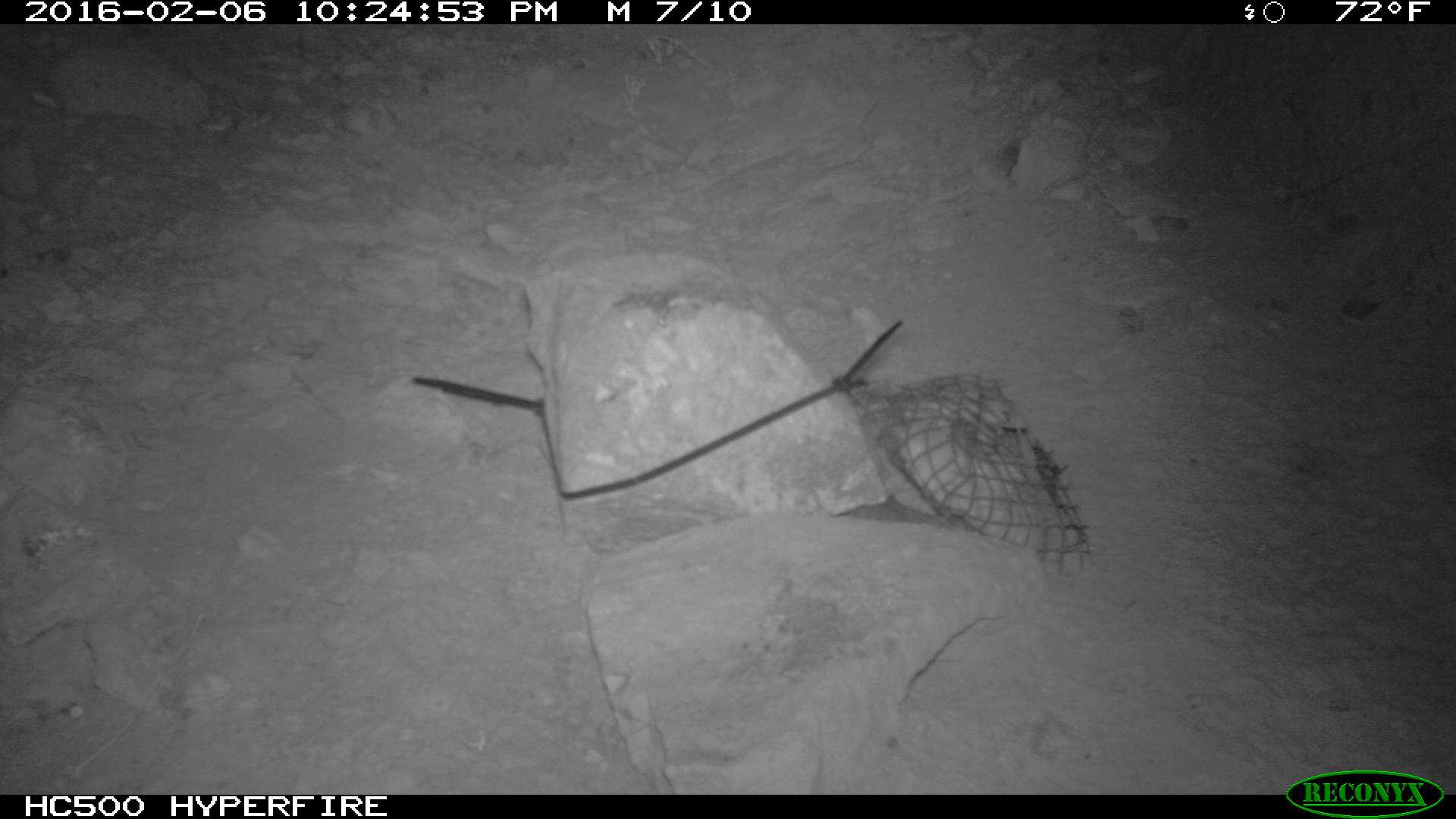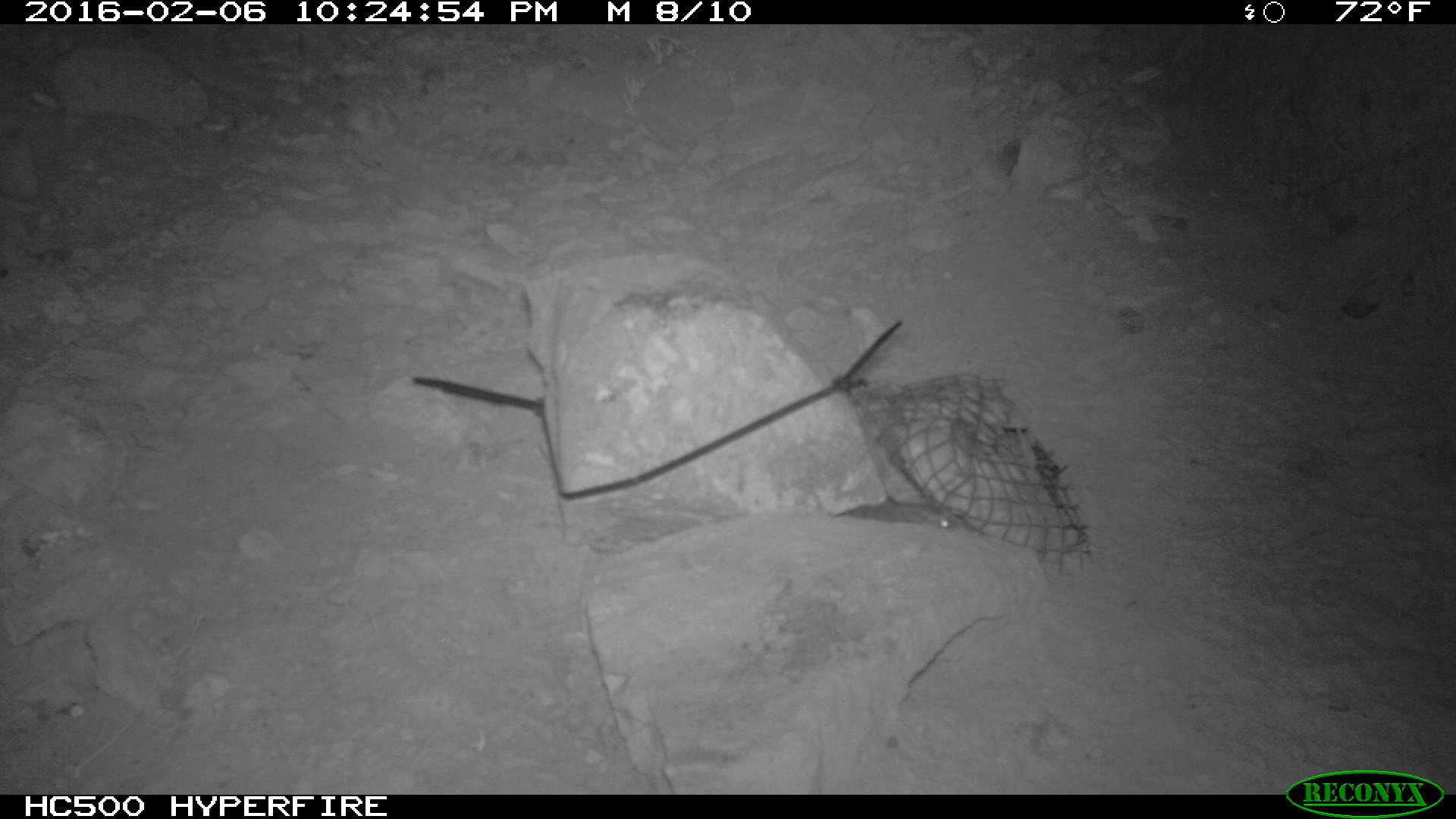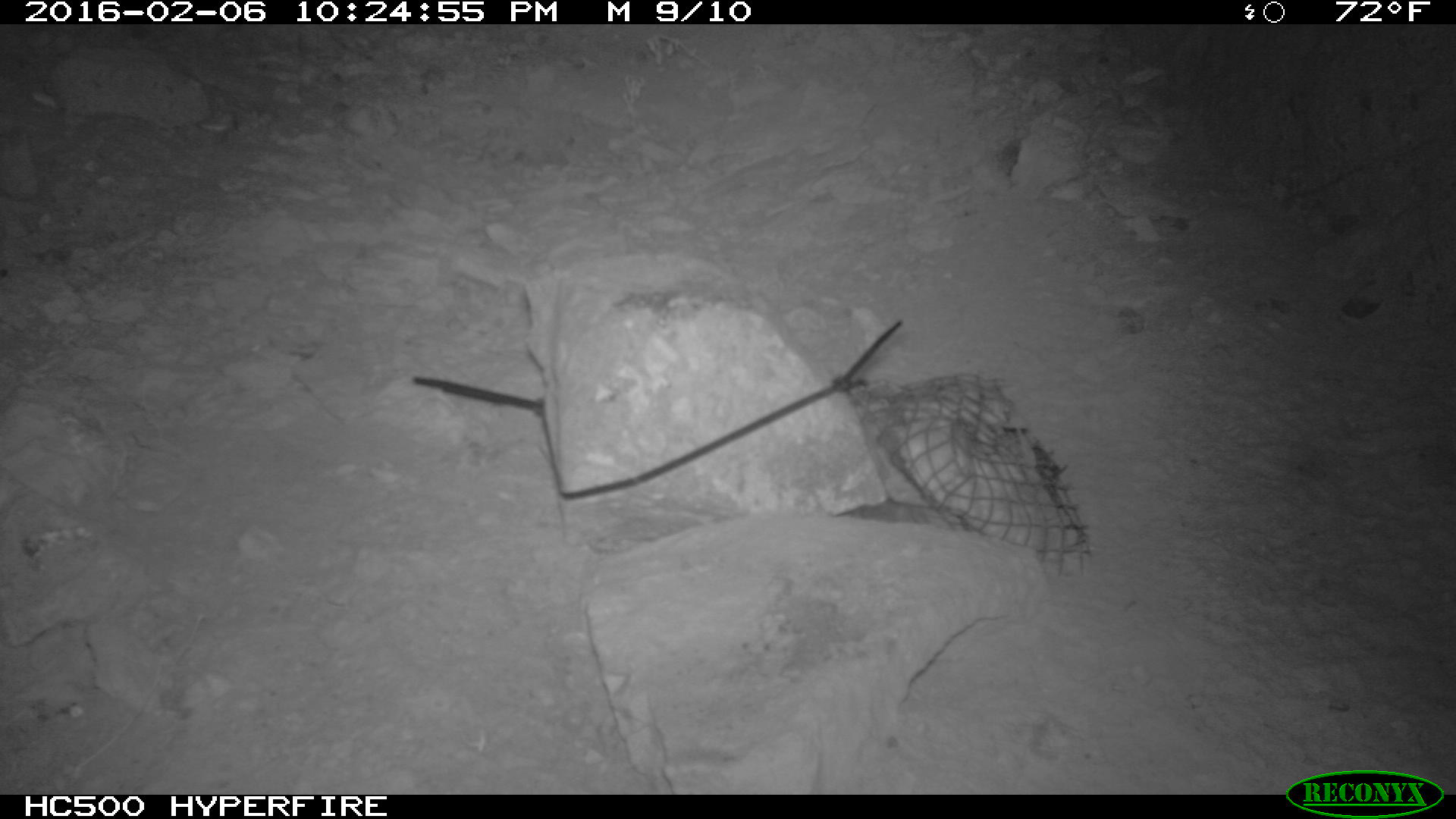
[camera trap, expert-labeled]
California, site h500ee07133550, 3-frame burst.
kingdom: Animalia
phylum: Chordata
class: Mammalia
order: Rodentia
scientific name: Rodentia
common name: rodent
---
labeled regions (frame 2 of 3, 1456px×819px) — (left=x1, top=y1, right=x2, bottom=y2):
rodent: (left=833, top=498, right=962, bottom=529)